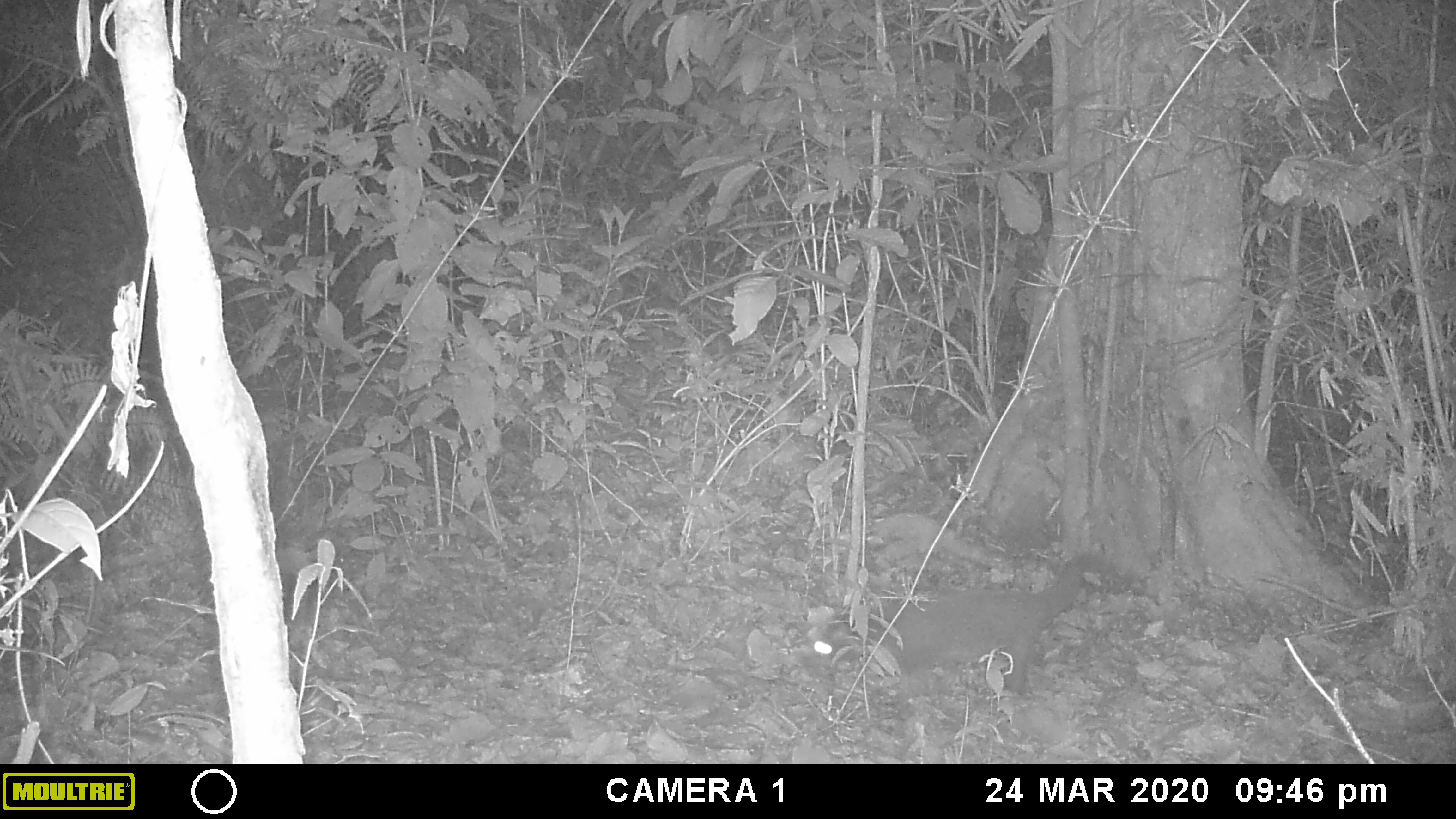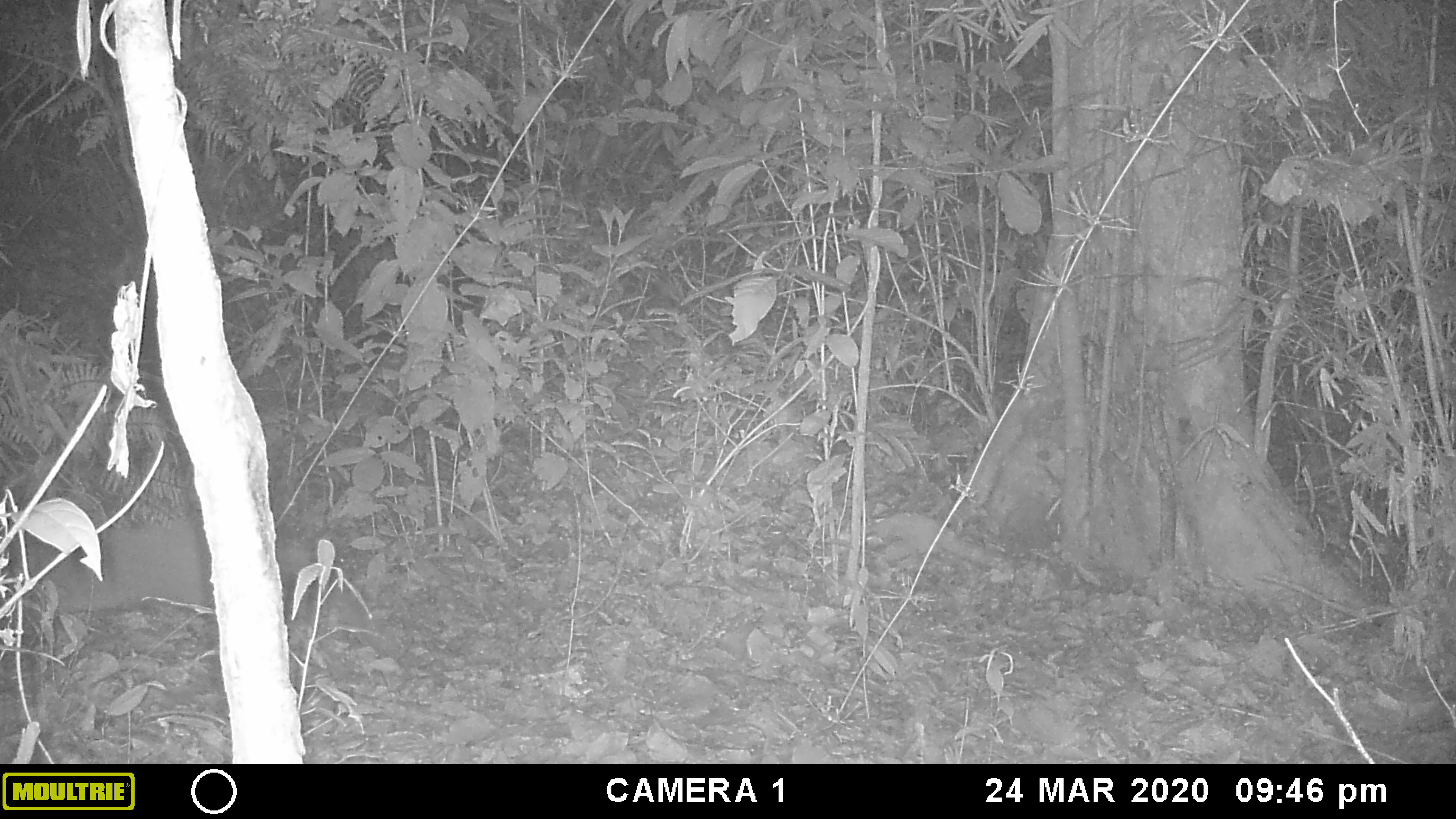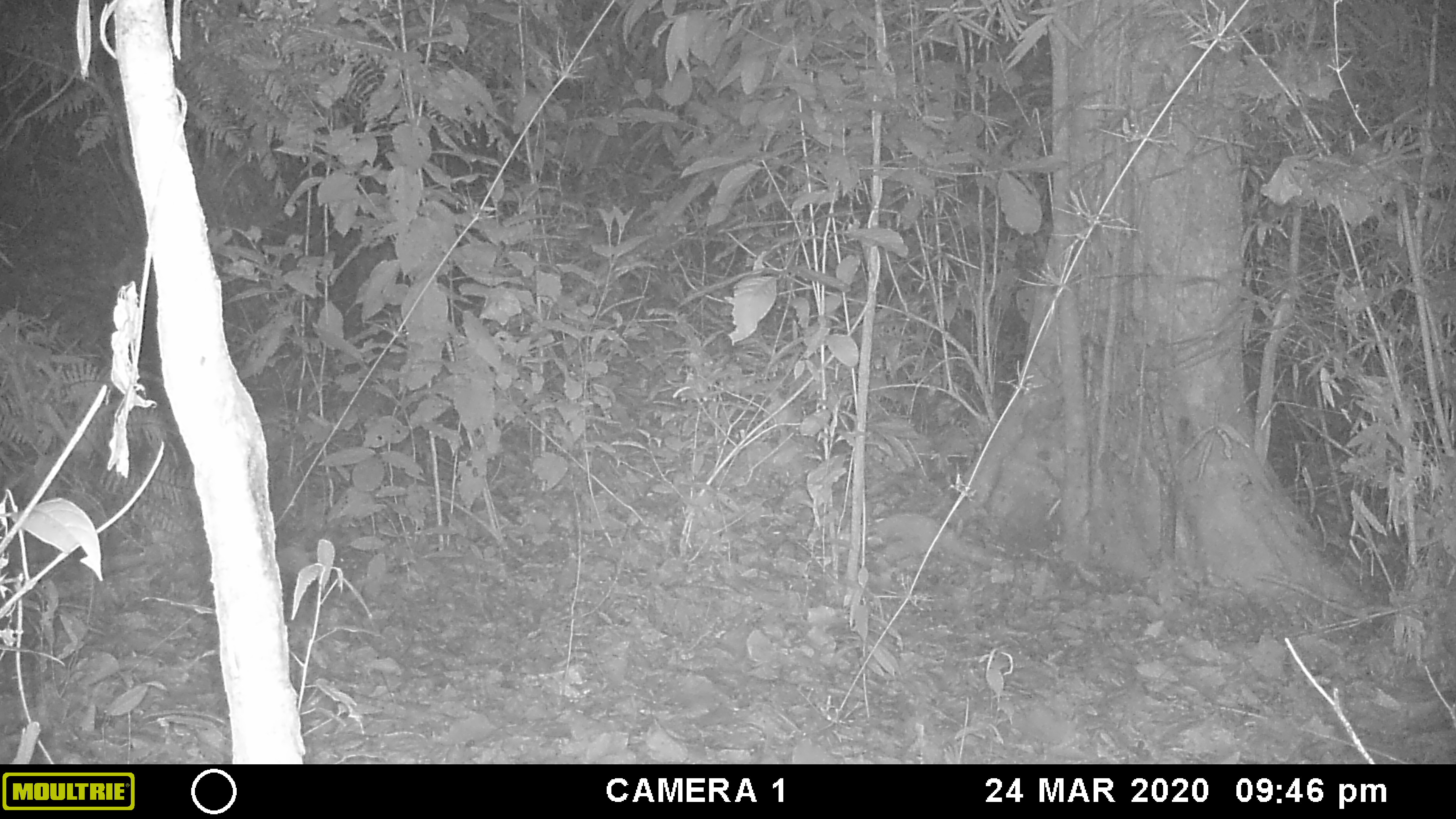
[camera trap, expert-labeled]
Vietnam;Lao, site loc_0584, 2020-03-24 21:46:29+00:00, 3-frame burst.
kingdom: Animalia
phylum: Chordata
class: Mammalia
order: Carnivora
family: Viverridae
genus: Paguma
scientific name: Paguma larvata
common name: masked palm civet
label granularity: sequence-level